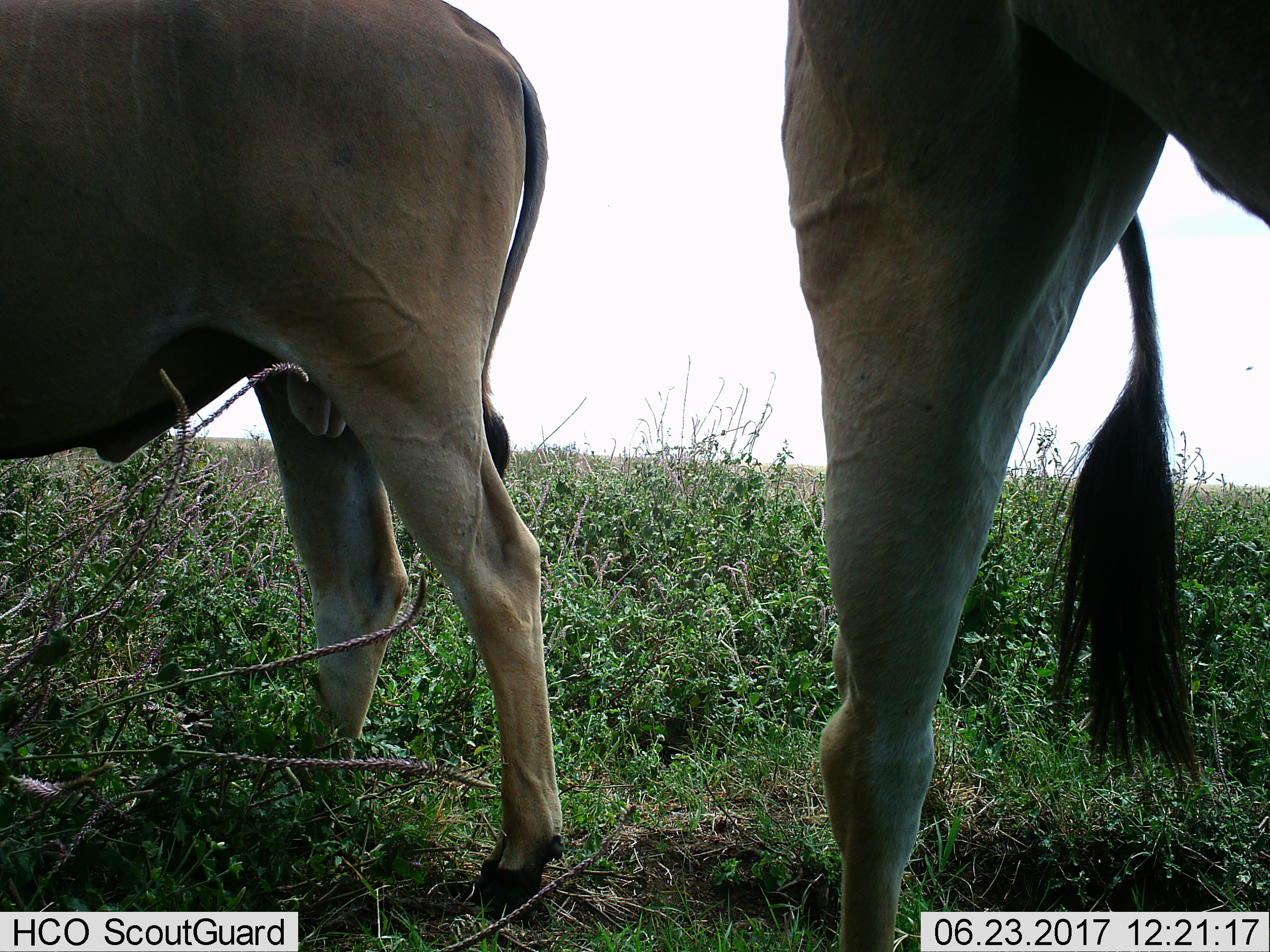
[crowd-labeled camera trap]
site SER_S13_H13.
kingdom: Animalia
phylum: Chordata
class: Mammalia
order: Artiodactyla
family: Bovidae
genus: Tragelaphus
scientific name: Tragelaphus oryx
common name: eland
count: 2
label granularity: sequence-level